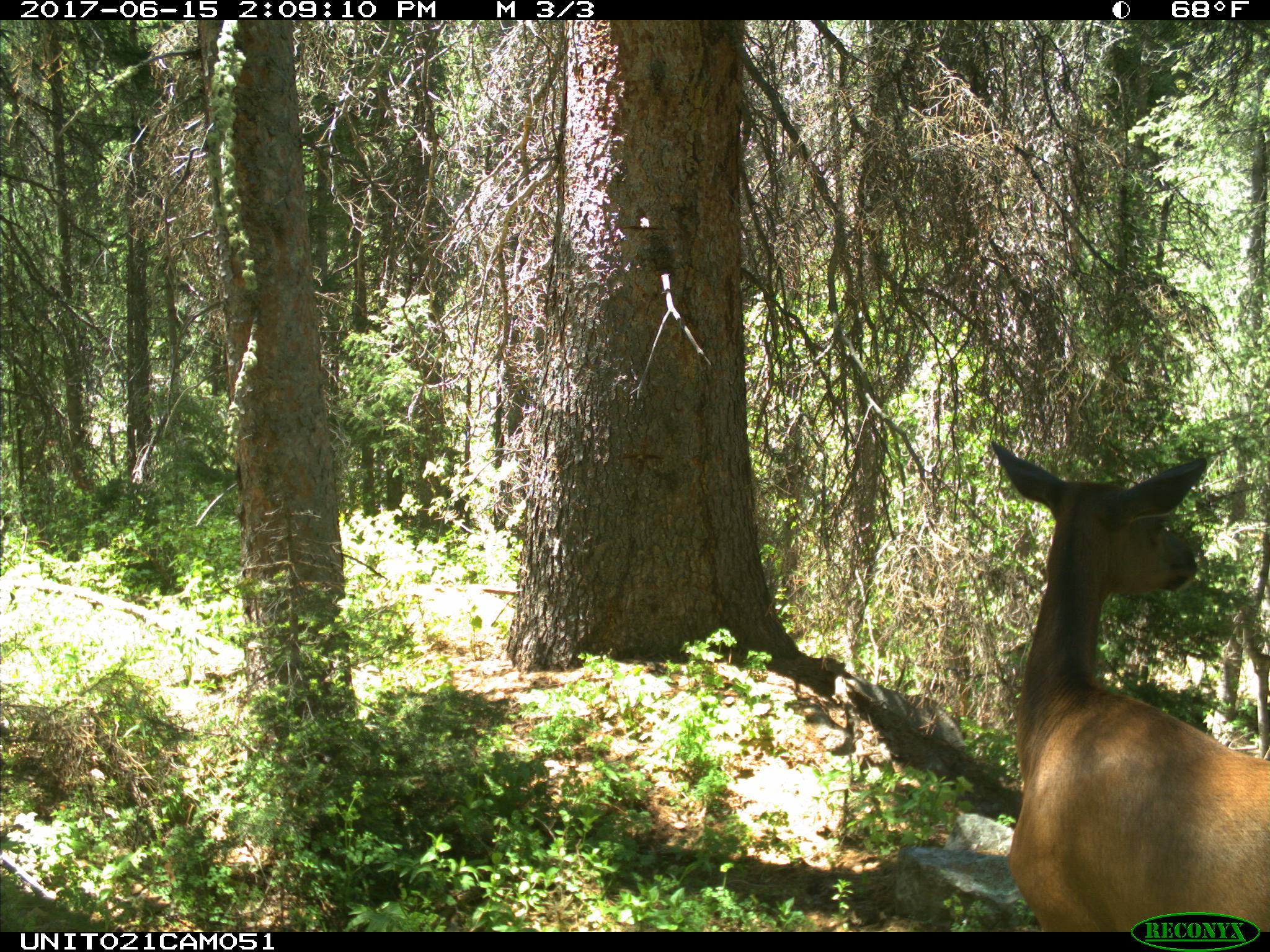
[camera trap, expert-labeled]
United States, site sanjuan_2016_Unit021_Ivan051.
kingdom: Animalia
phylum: Chordata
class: Mammalia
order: Artiodactyla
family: Cervidae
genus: Cervus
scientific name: Cervus elaphus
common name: red deer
Cervus elaphus (red deer).